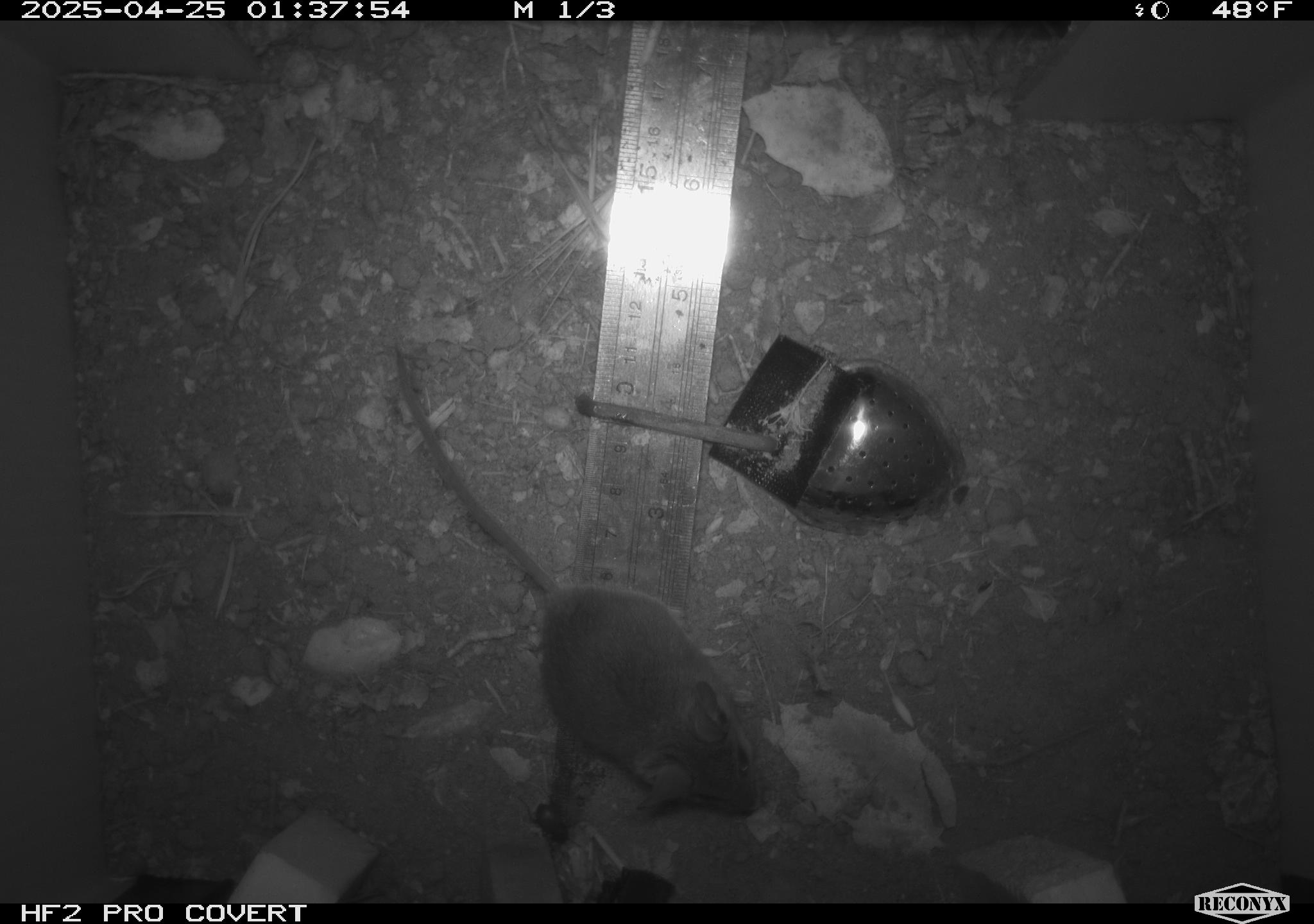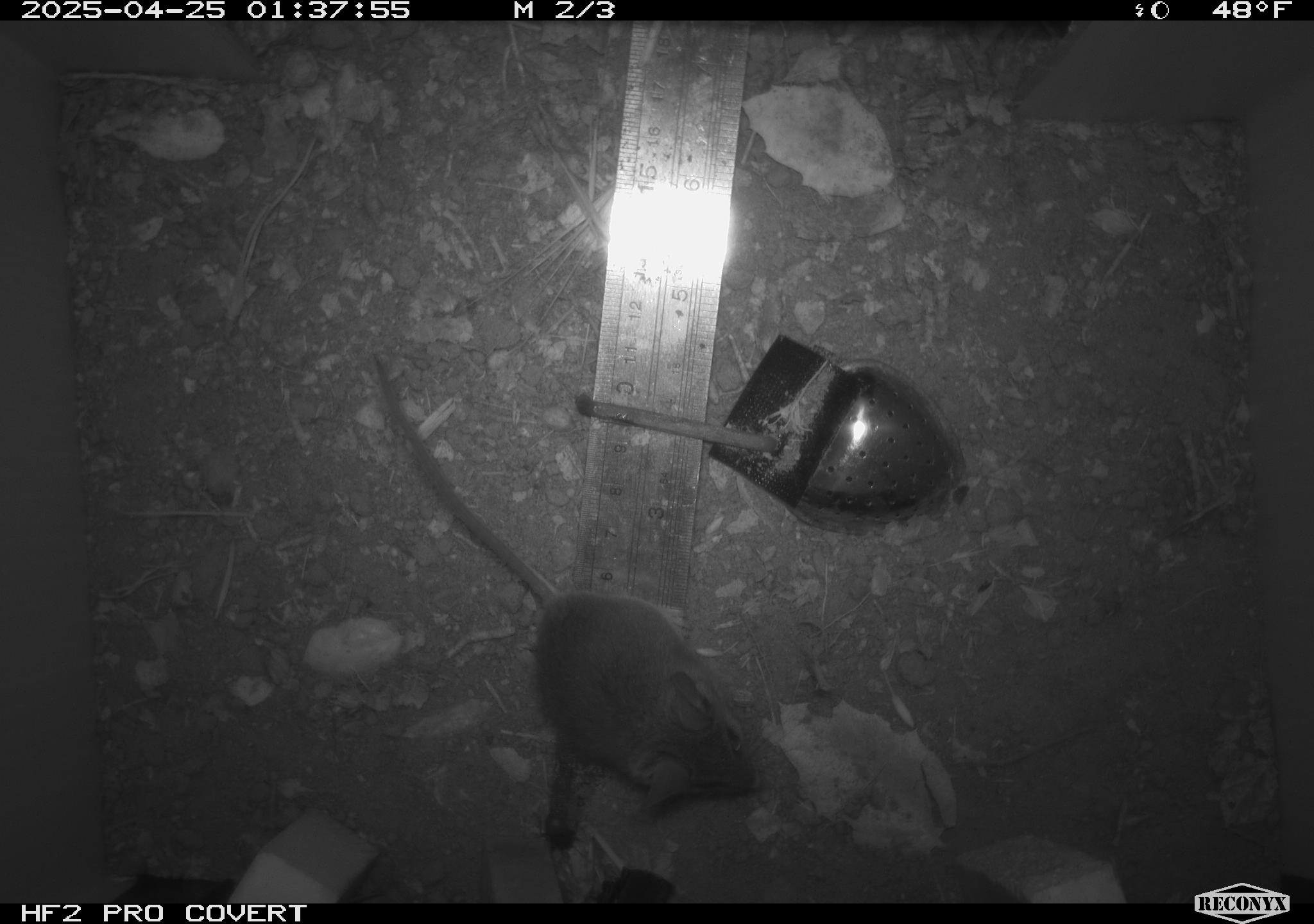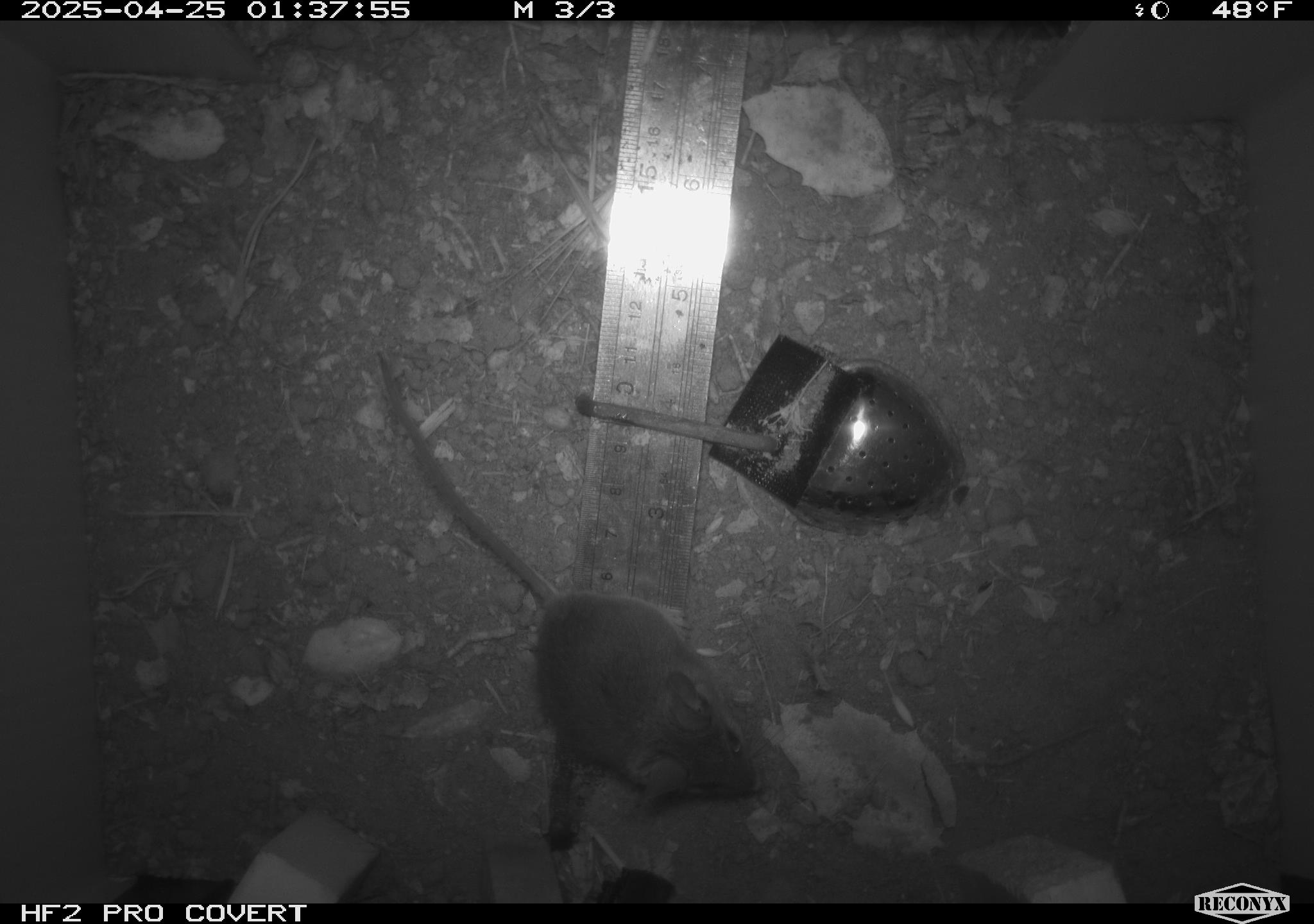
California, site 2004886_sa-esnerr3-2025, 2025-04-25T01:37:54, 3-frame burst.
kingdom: Animalia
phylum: Chordata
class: Mammalia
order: Rodentia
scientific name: Rodentia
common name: rodent